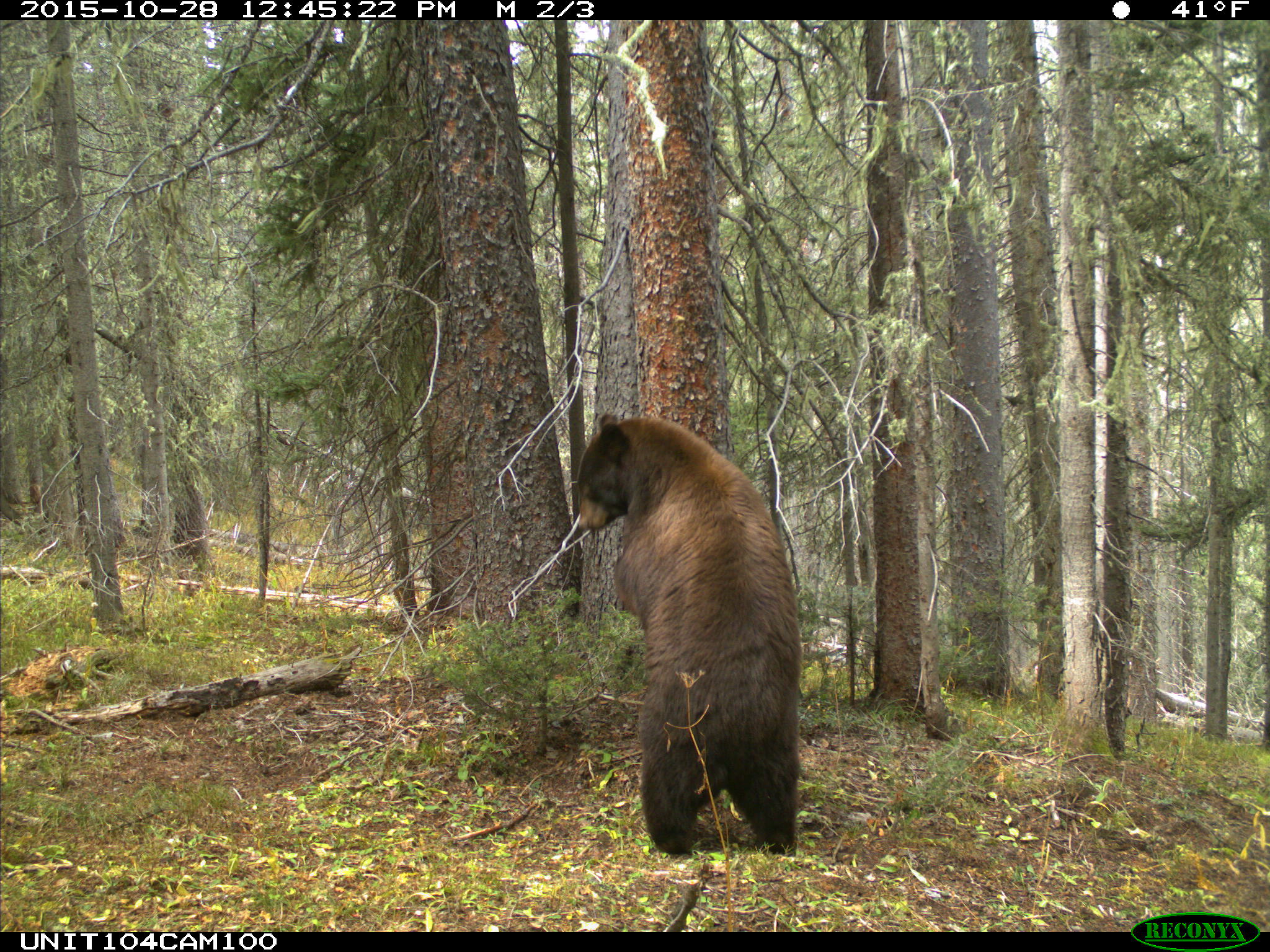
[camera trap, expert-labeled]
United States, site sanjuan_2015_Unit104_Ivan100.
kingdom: Animalia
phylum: Chordata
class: Mammalia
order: Carnivora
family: Ursidae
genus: Ursus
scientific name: Ursus americanus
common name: american black bear